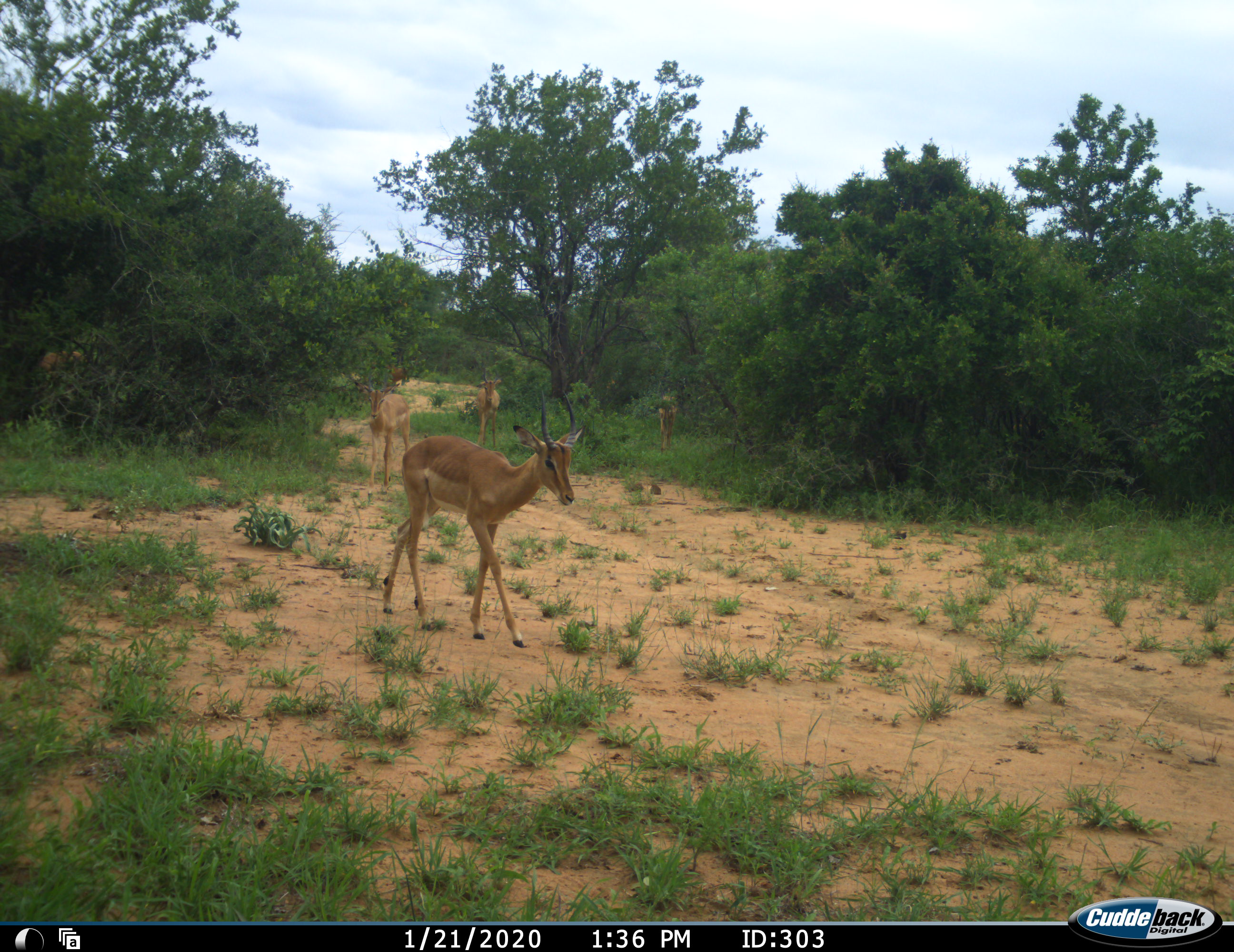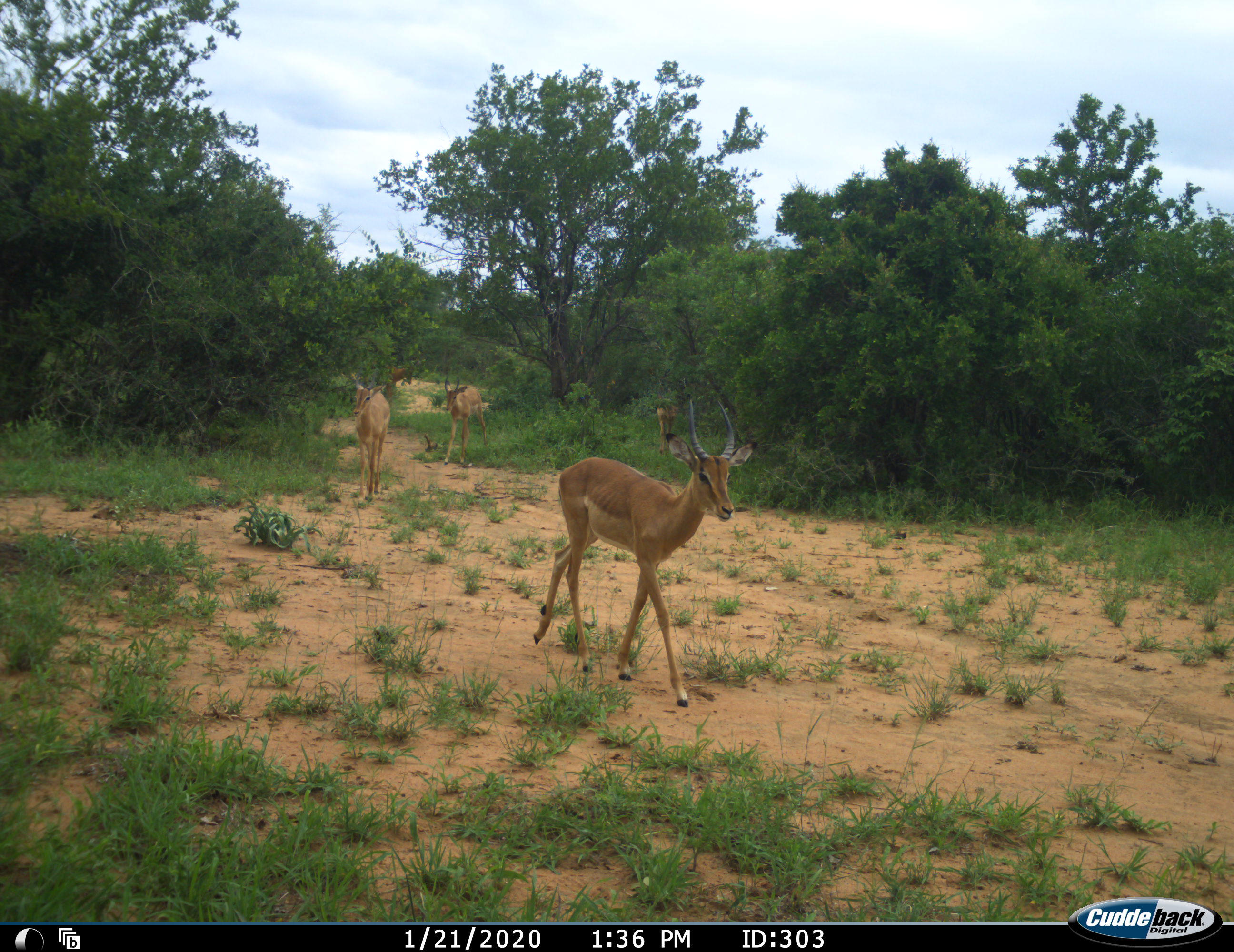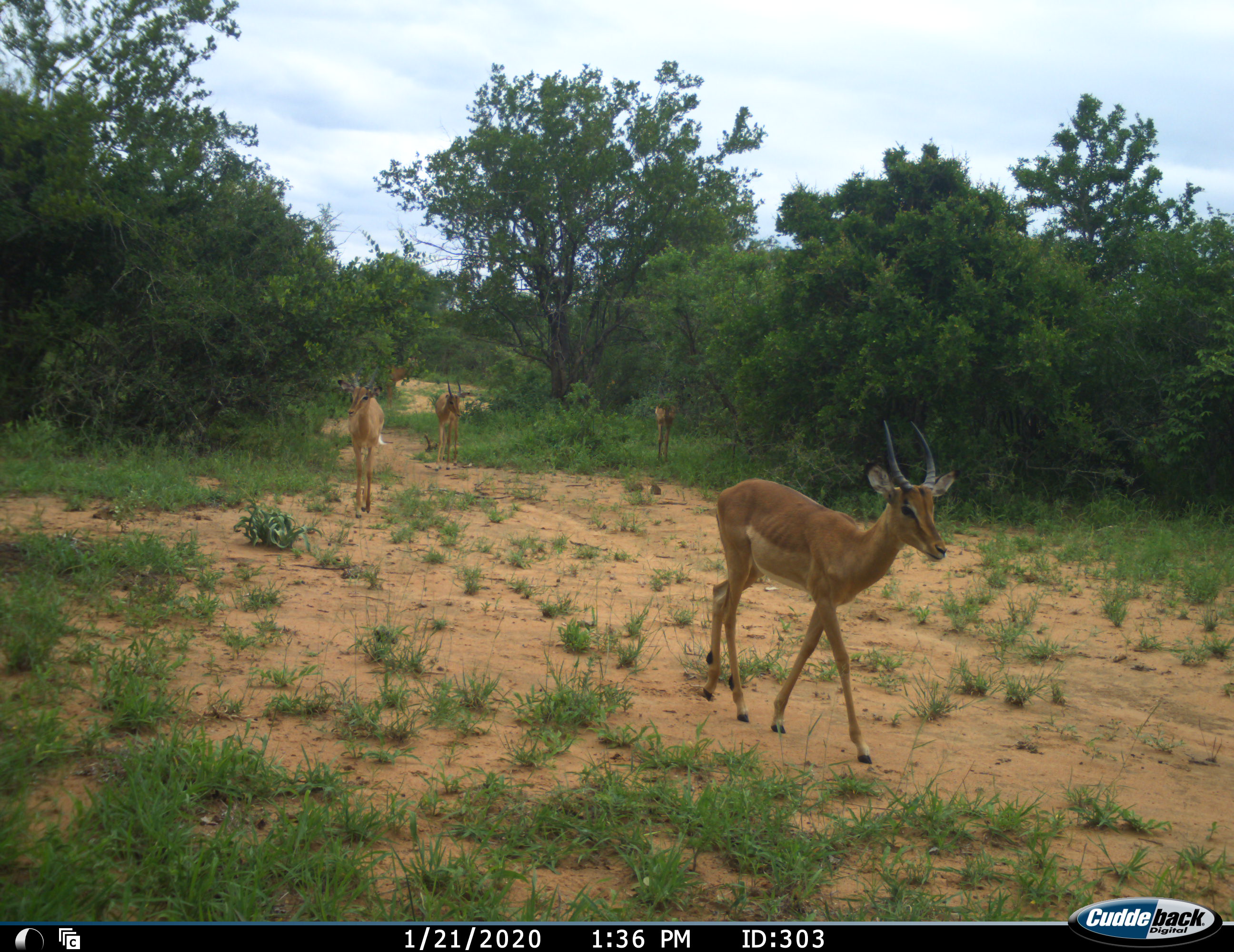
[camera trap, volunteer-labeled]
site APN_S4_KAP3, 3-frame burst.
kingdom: Animalia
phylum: Chordata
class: Mammalia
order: Artiodactyla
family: Bovidae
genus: Aepyceros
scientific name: Aepyceros melampus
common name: impala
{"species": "impala (Aepyceros melampus)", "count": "4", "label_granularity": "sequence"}